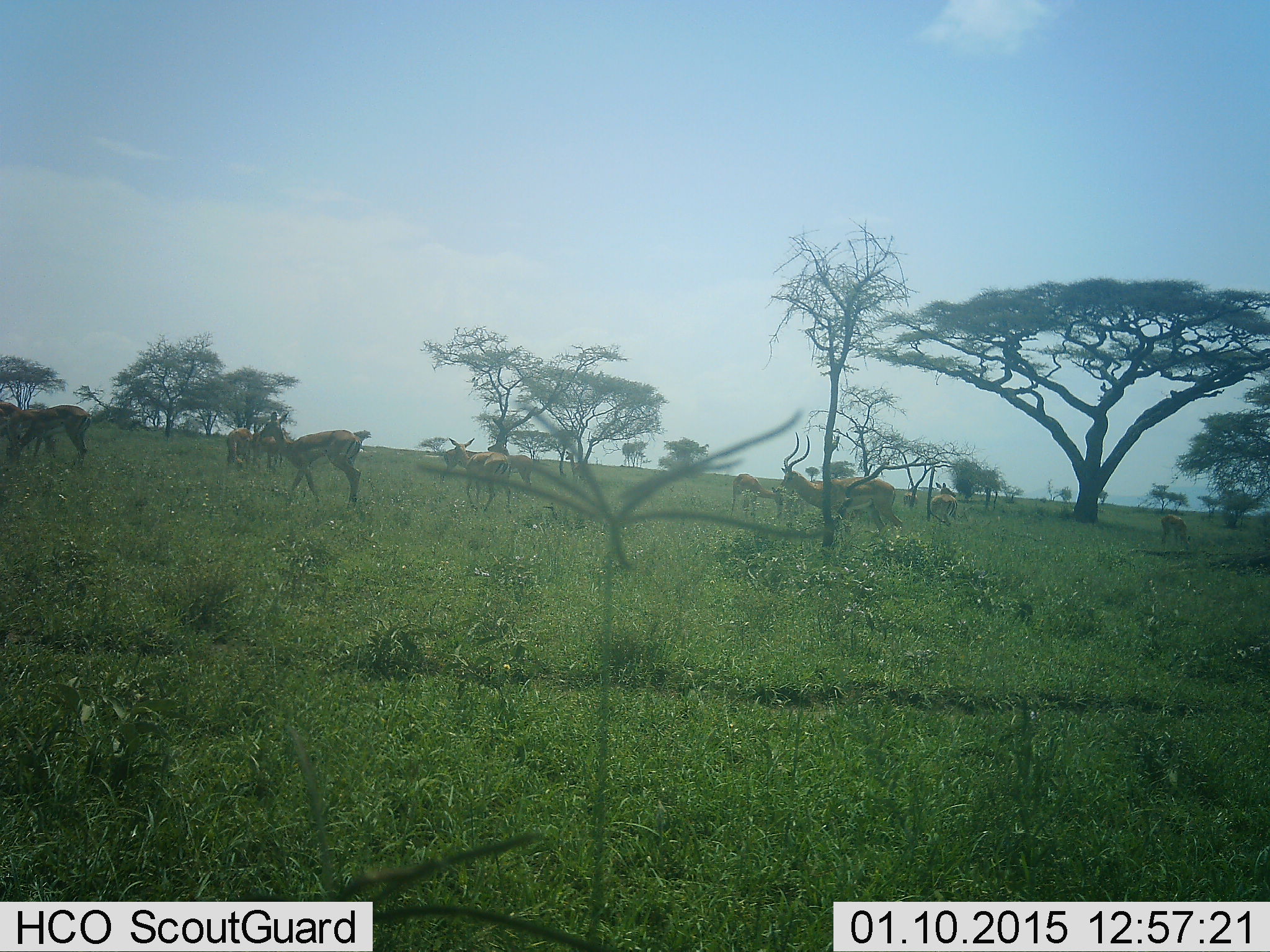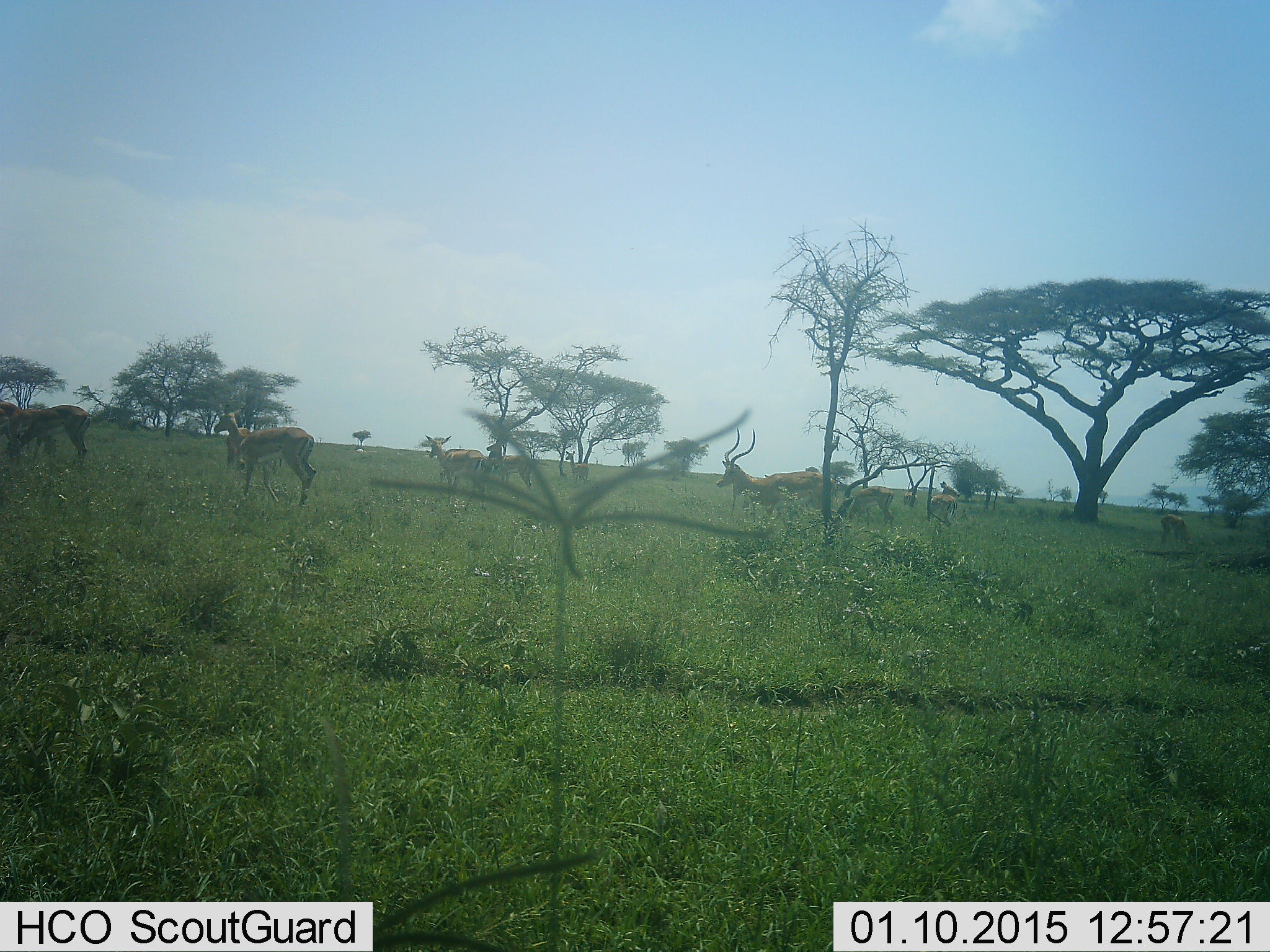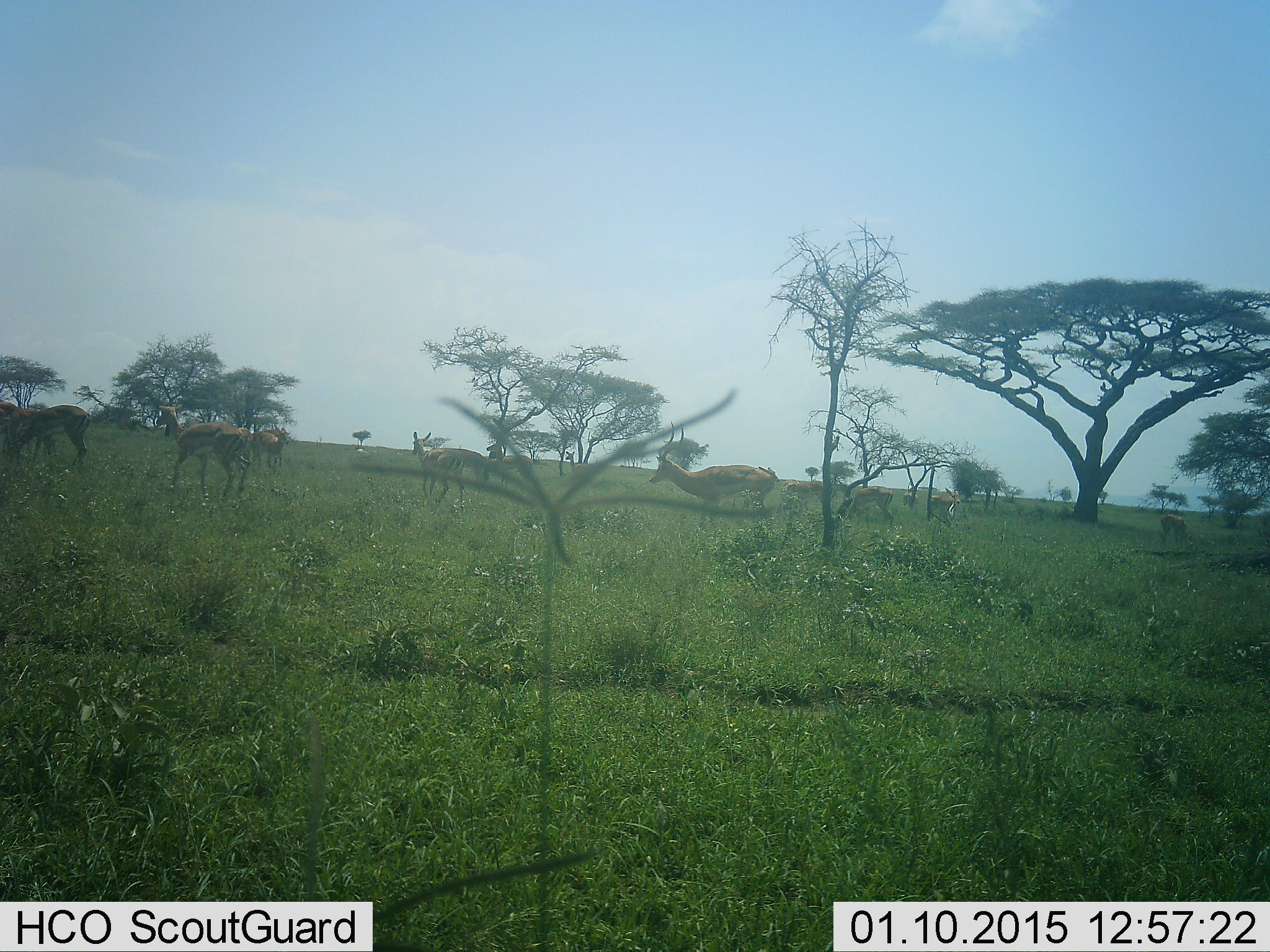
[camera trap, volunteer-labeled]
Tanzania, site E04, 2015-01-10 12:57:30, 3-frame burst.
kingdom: Animalia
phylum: Chordata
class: Mammalia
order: Artiodactyla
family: Bovidae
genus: Aepyceros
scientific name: Aepyceros melampus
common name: impala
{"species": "impala (Aepyceros melampus)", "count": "7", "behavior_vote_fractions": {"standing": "73%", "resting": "0%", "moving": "64%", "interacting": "0%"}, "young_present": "9%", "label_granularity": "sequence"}